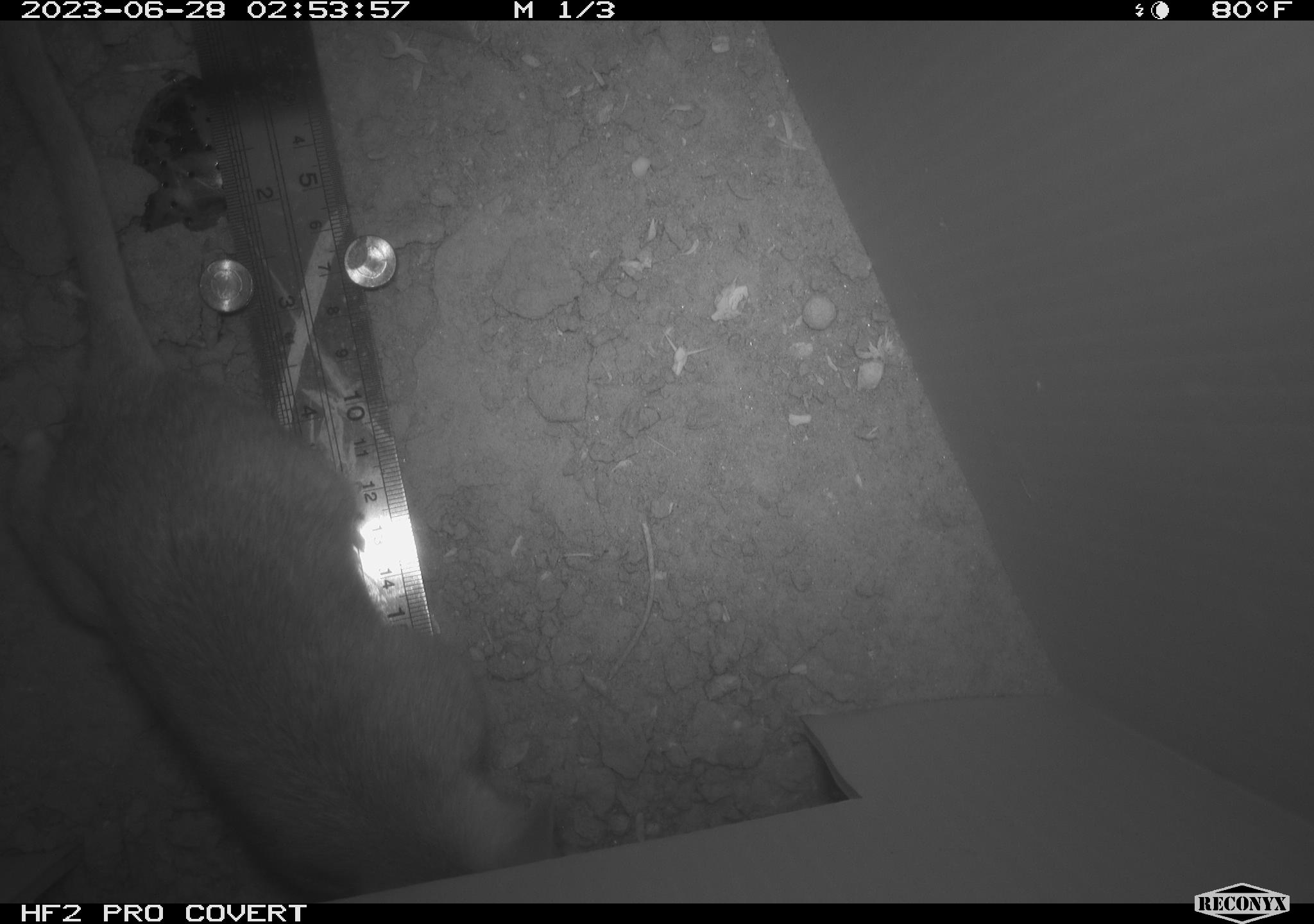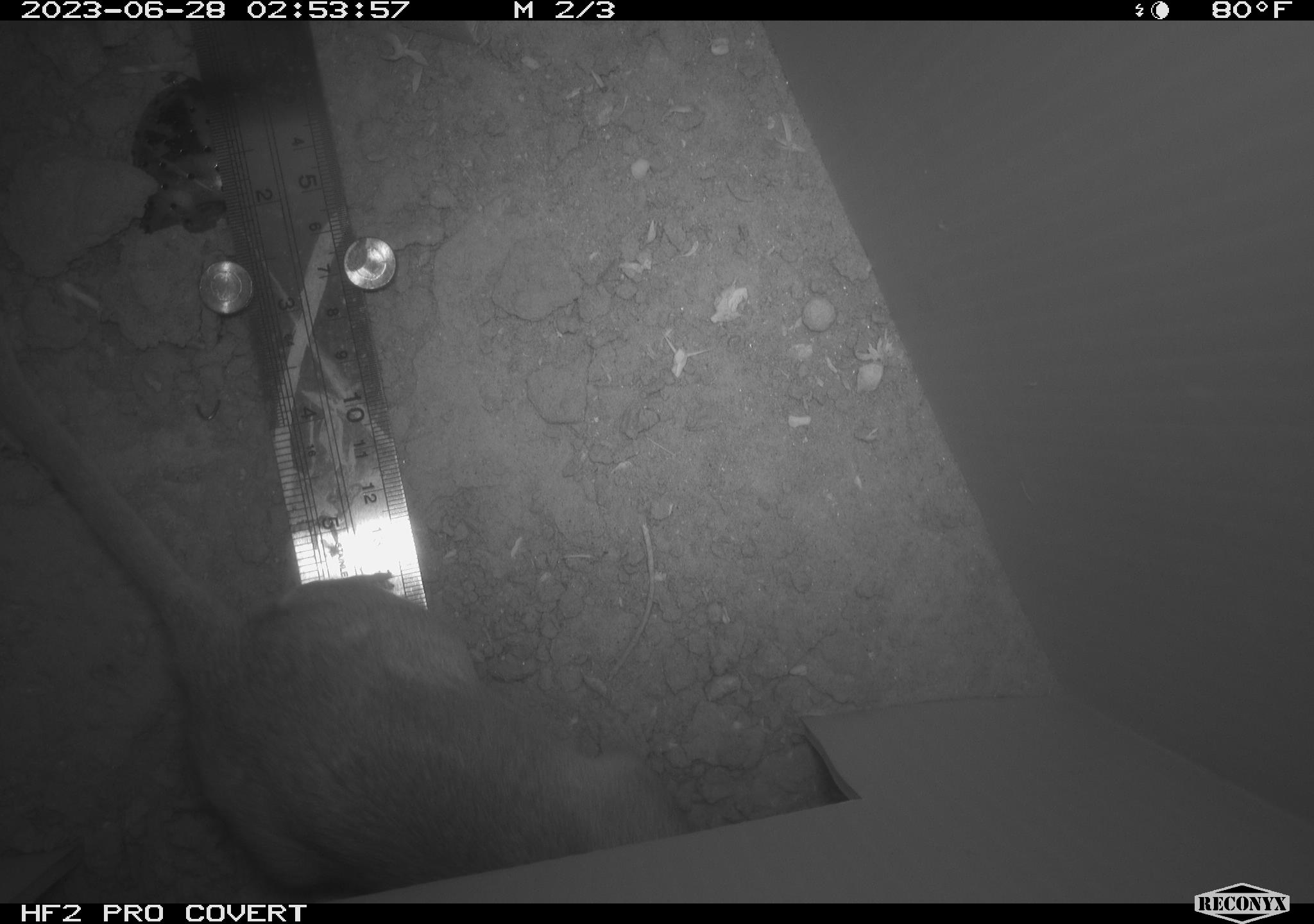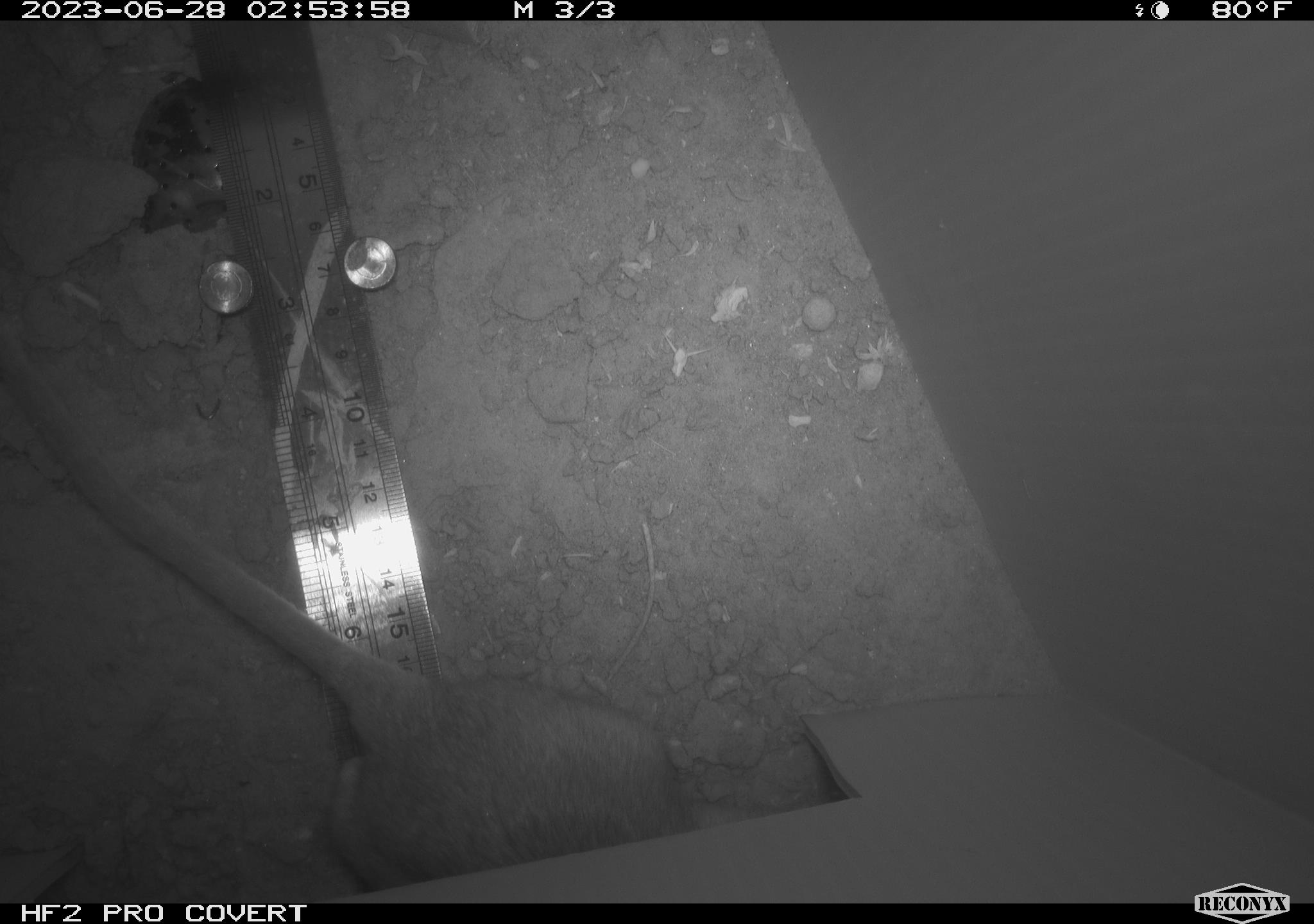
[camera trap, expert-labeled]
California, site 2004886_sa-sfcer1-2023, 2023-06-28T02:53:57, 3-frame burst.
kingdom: Animalia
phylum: Chordata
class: Mammalia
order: Rodentia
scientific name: Rodentia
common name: mouse species